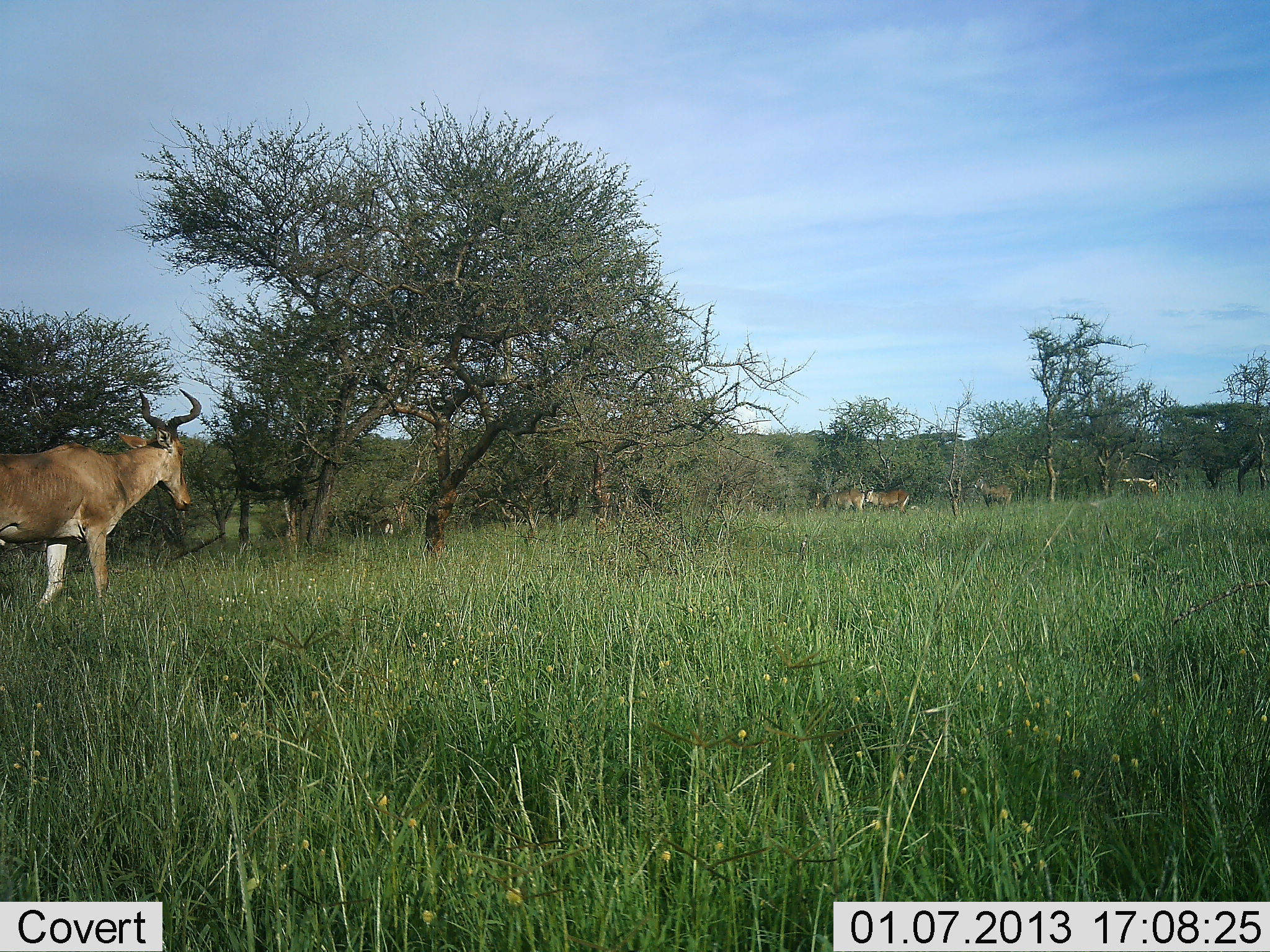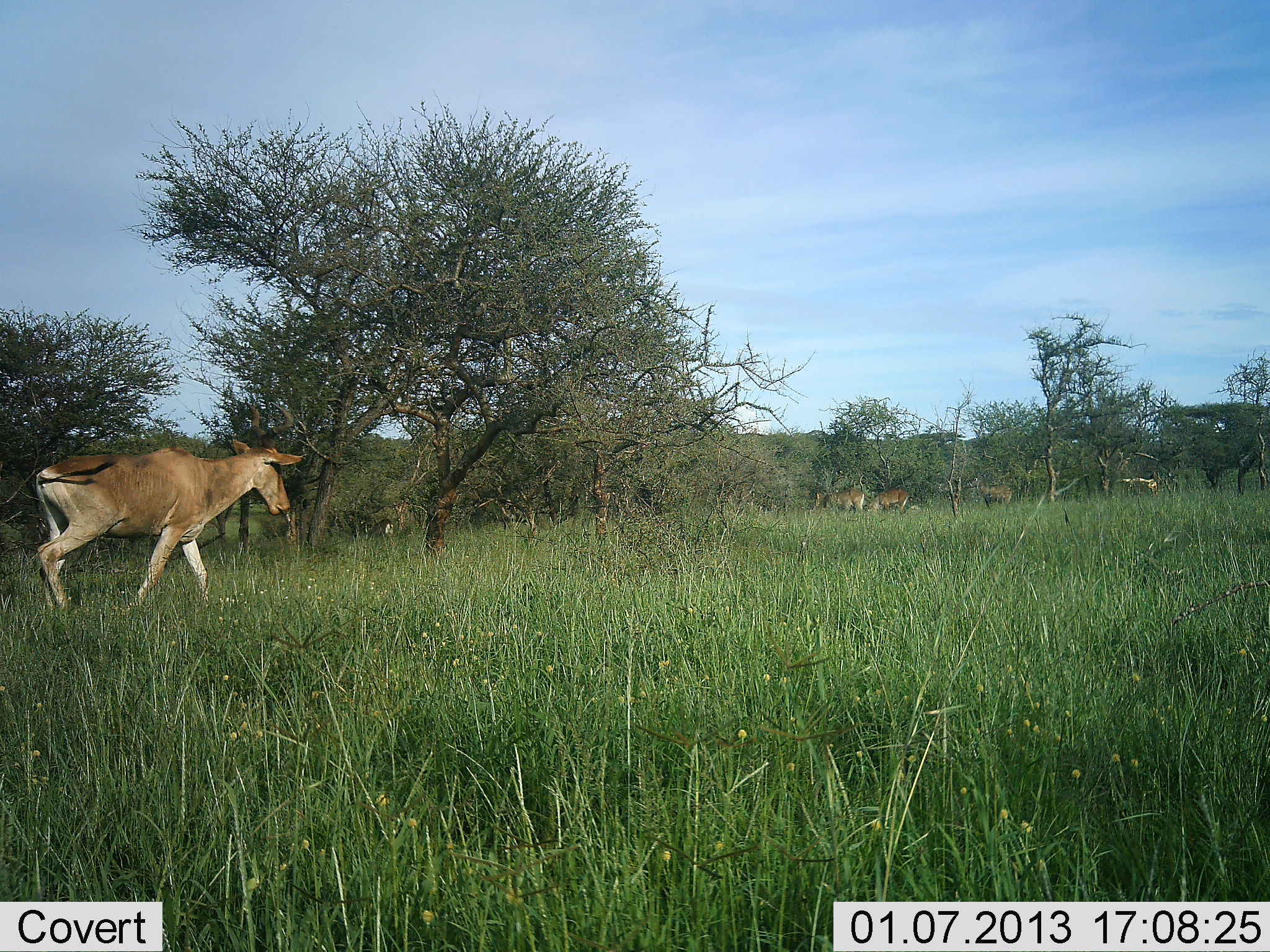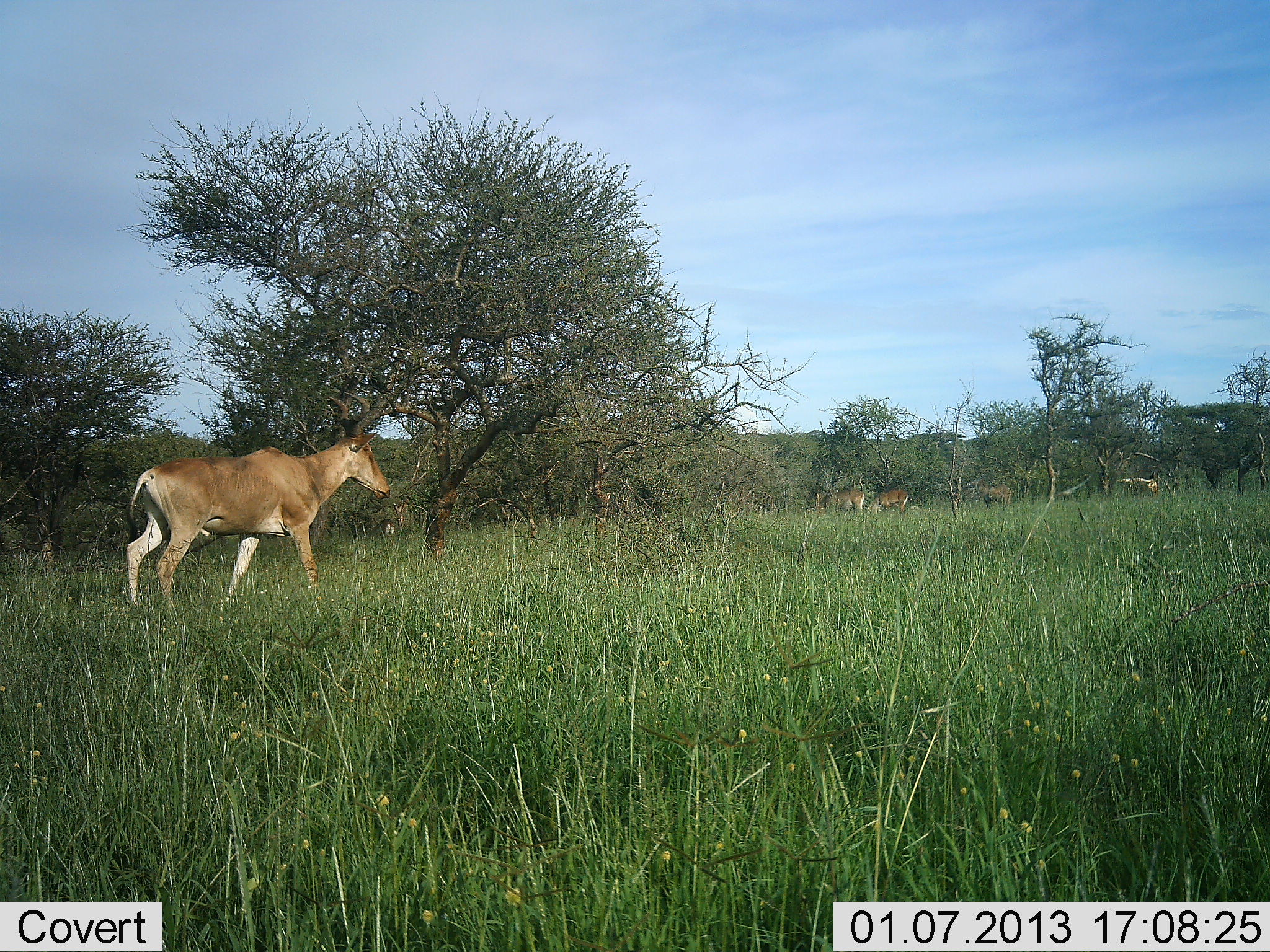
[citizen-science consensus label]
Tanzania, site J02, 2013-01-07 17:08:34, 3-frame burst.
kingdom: Animalia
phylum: Chordata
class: Mammalia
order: Artiodactyla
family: Bovidae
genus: Alcelaphus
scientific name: Alcelaphus buselaphus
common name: hartebeest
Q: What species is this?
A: Hartebeest (Alcelaphus buselaphus).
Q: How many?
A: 4.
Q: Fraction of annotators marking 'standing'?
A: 39%.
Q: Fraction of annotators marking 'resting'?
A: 0%.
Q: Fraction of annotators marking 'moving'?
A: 91%.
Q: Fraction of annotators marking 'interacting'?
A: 0%.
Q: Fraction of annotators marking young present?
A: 0%.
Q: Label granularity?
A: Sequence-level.